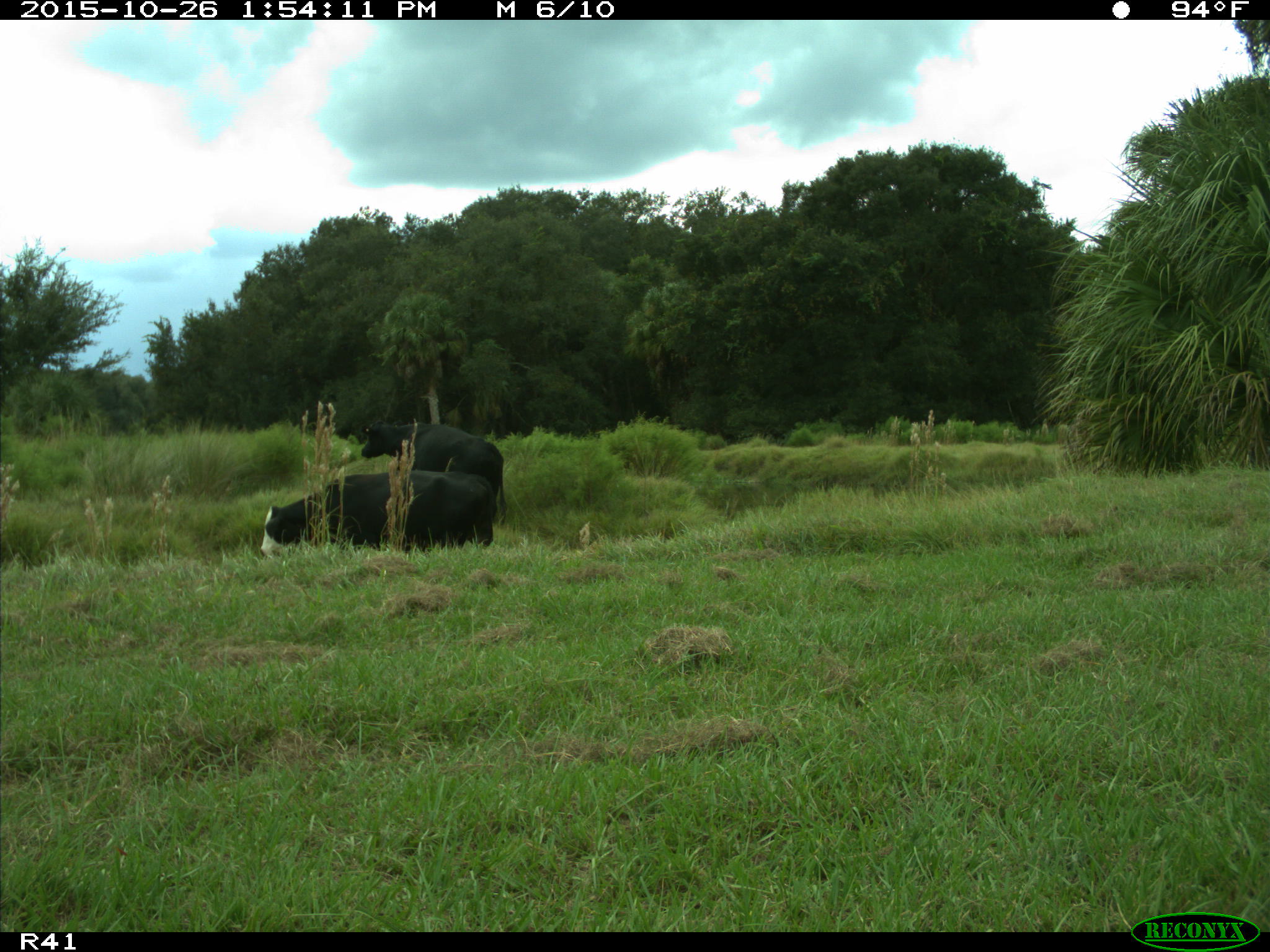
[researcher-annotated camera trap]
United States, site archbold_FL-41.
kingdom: Animalia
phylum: Chordata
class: Mammalia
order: Artiodactyla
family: Bovidae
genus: Bos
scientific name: Bos taurus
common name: domestic cow